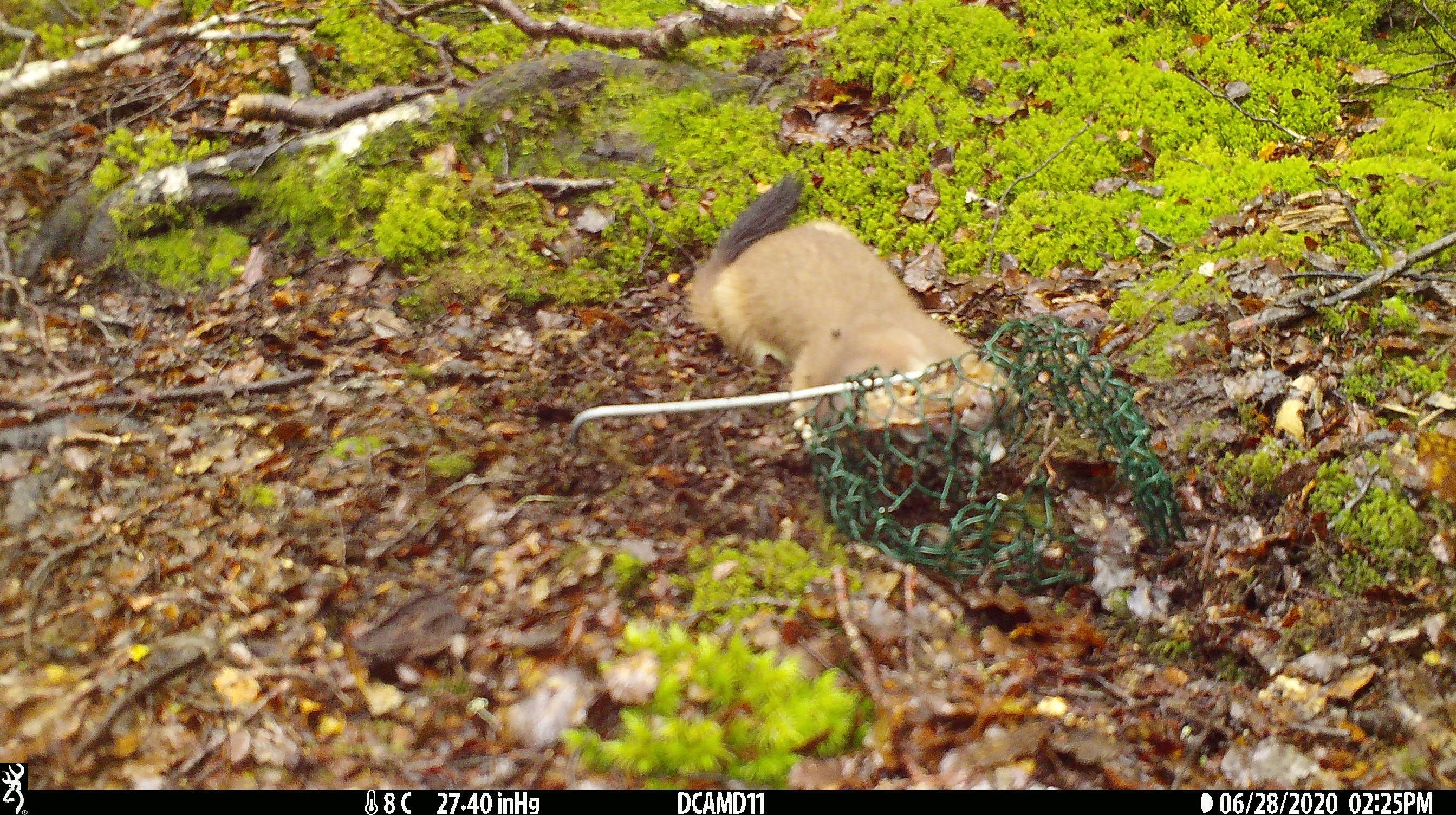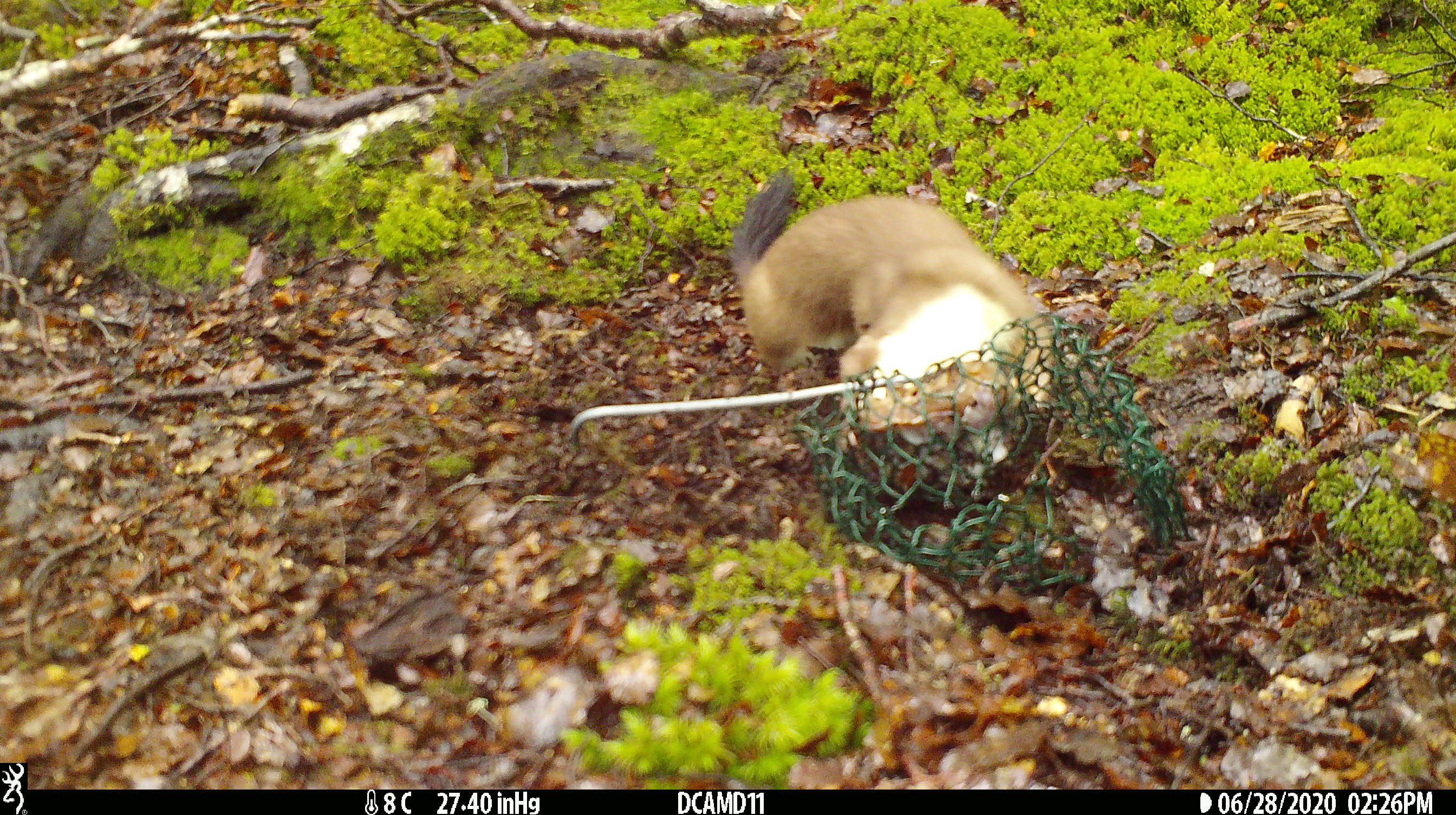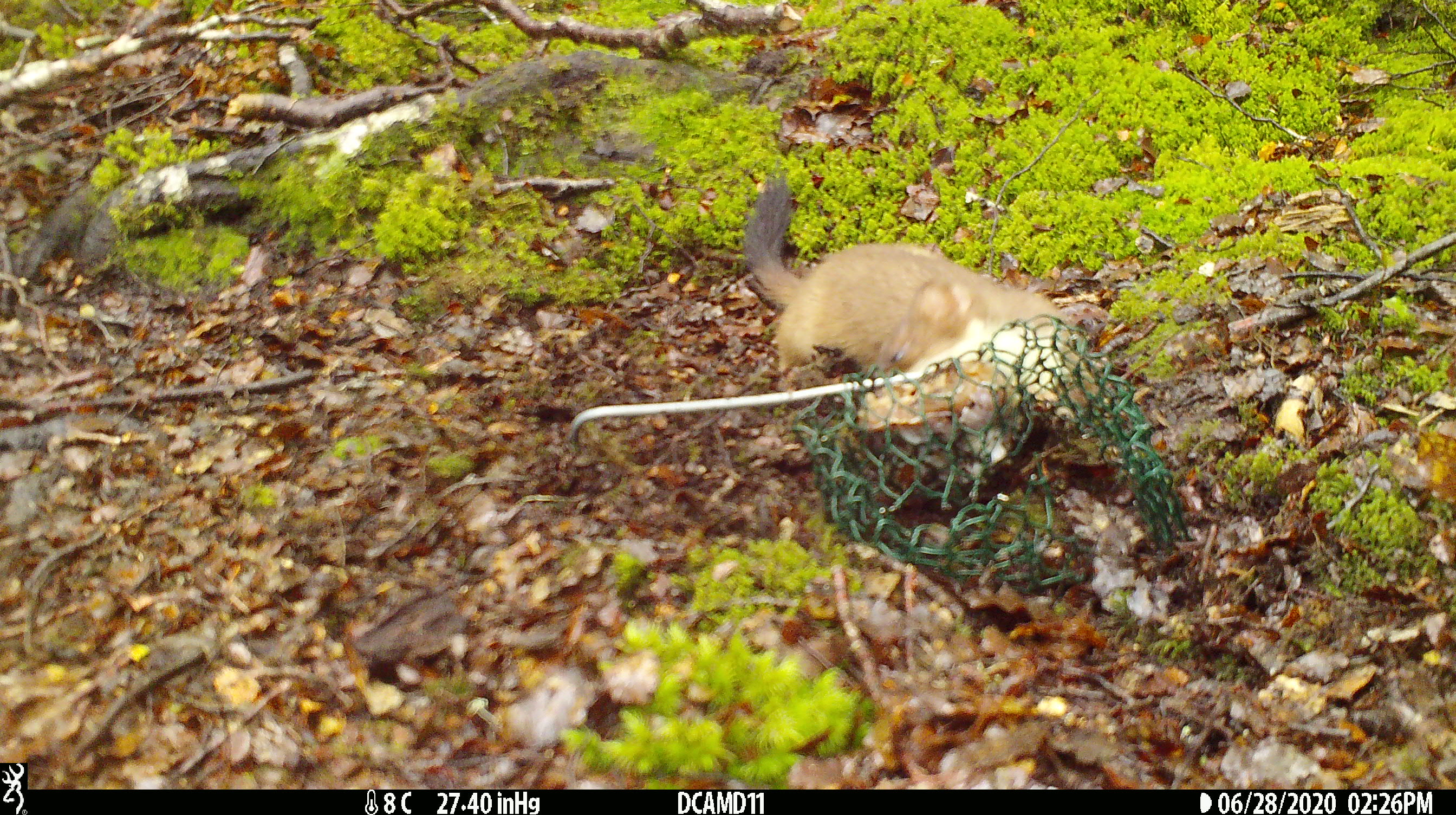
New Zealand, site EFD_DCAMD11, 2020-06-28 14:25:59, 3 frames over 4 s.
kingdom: Animalia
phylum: Chordata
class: Mammalia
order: Carnivora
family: Mustelidae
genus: Mustela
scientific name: Mustela erminea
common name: stoat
Stoat (Mustela erminea).